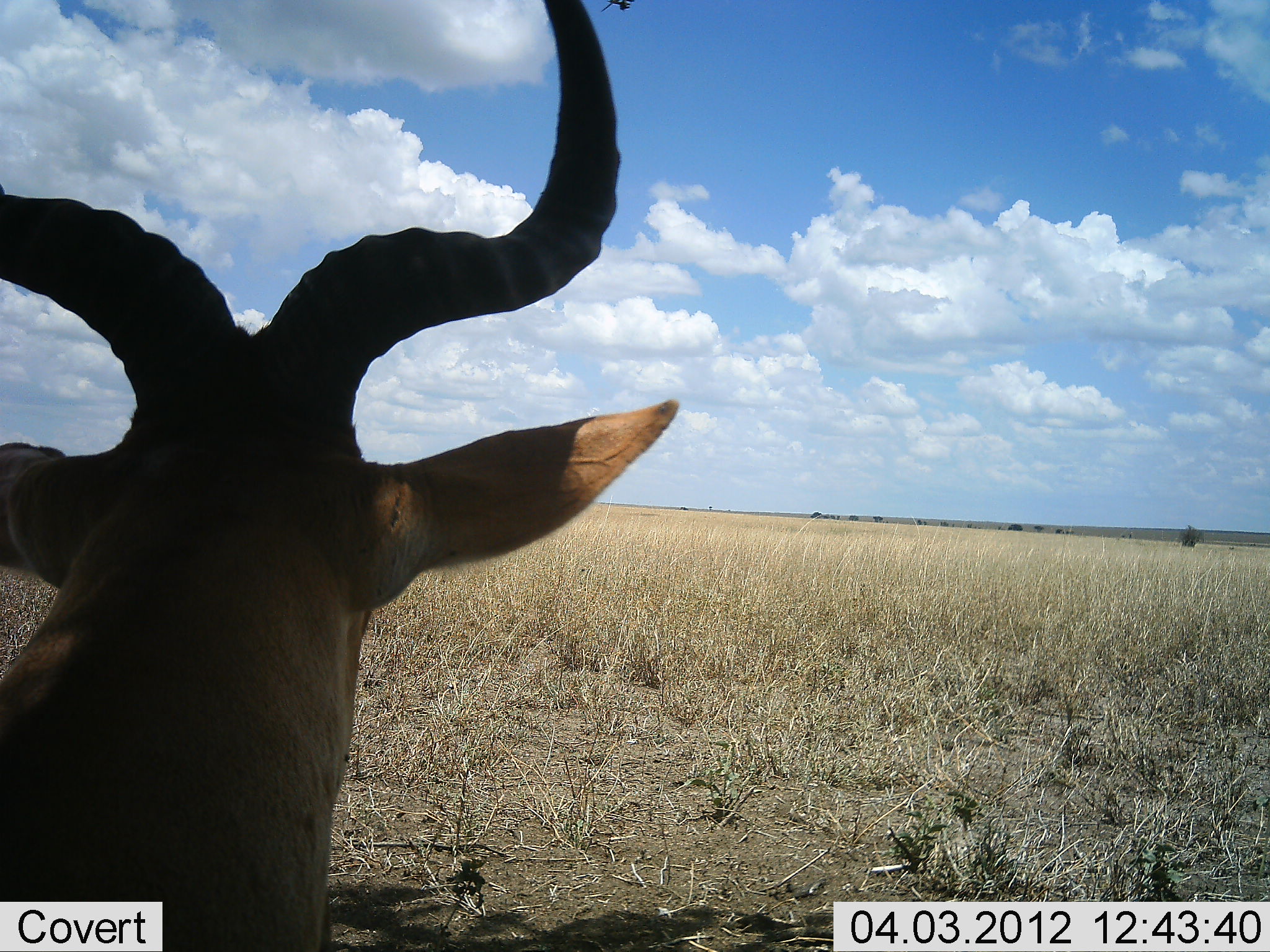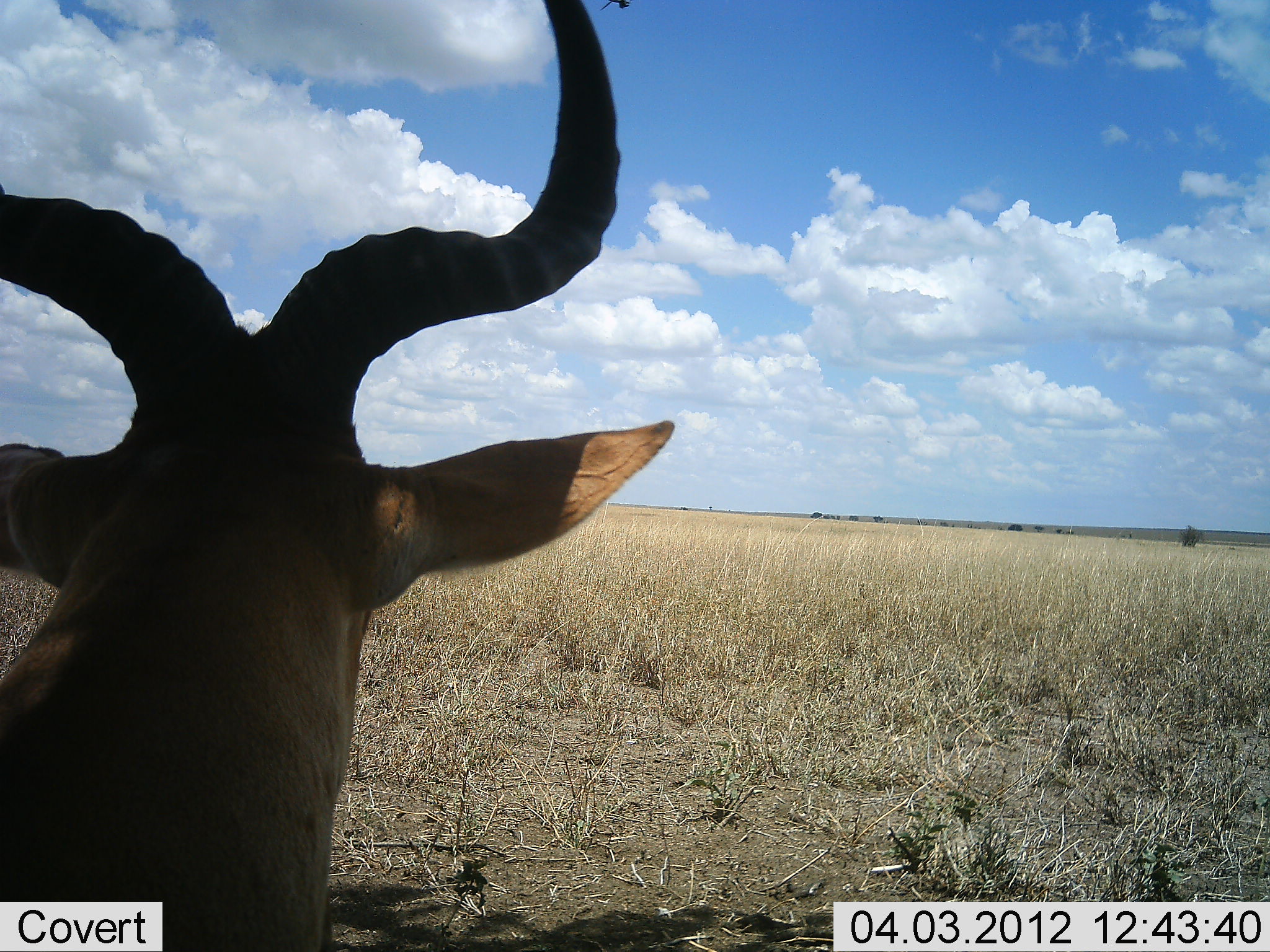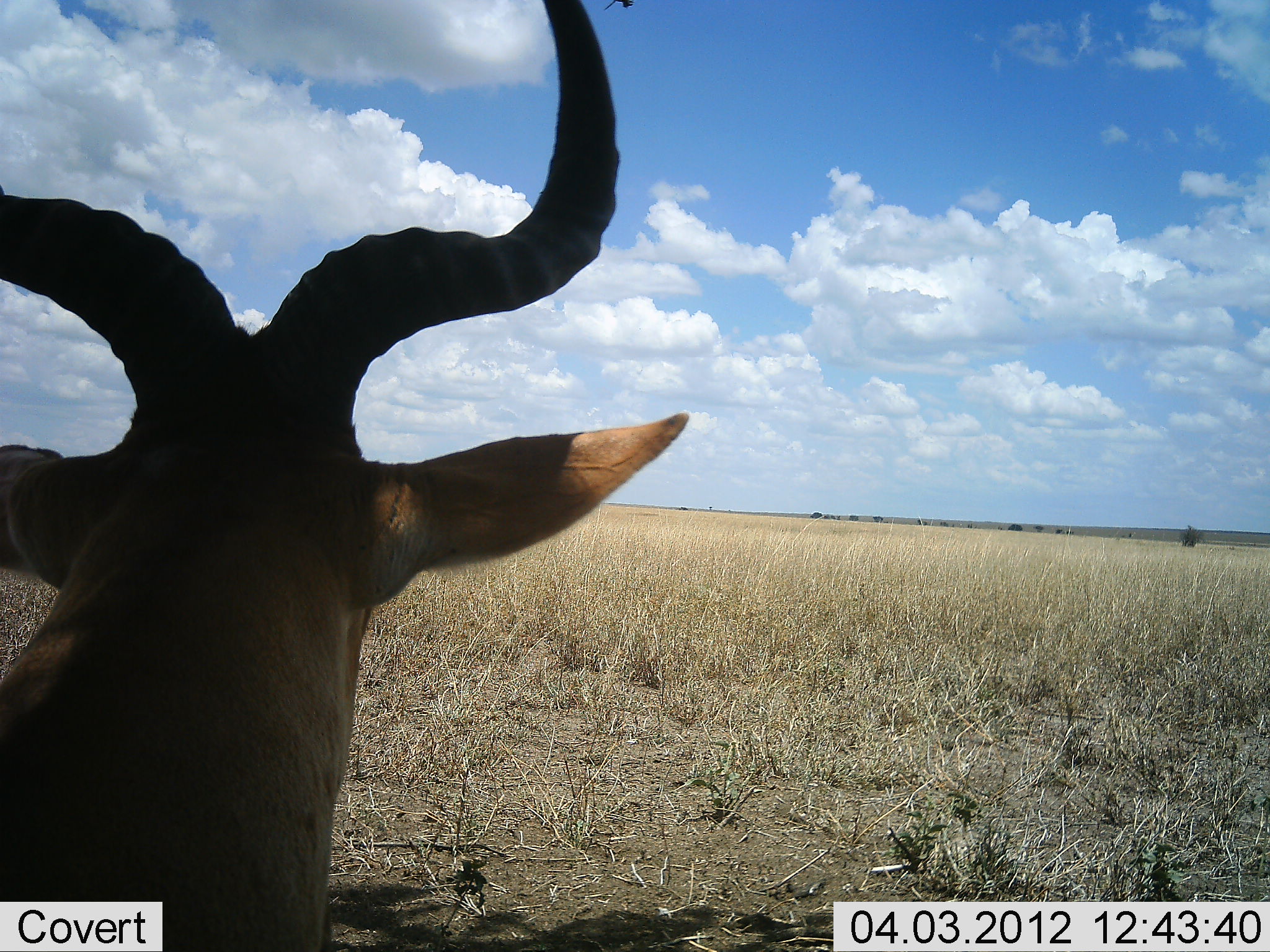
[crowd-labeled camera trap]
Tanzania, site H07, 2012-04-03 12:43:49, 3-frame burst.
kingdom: Animalia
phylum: Chordata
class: Mammalia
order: Artiodactyla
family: Bovidae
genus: Alcelaphus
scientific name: Alcelaphus buselaphus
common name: hartebeest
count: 1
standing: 75%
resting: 25%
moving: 0%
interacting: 0%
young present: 0%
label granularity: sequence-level